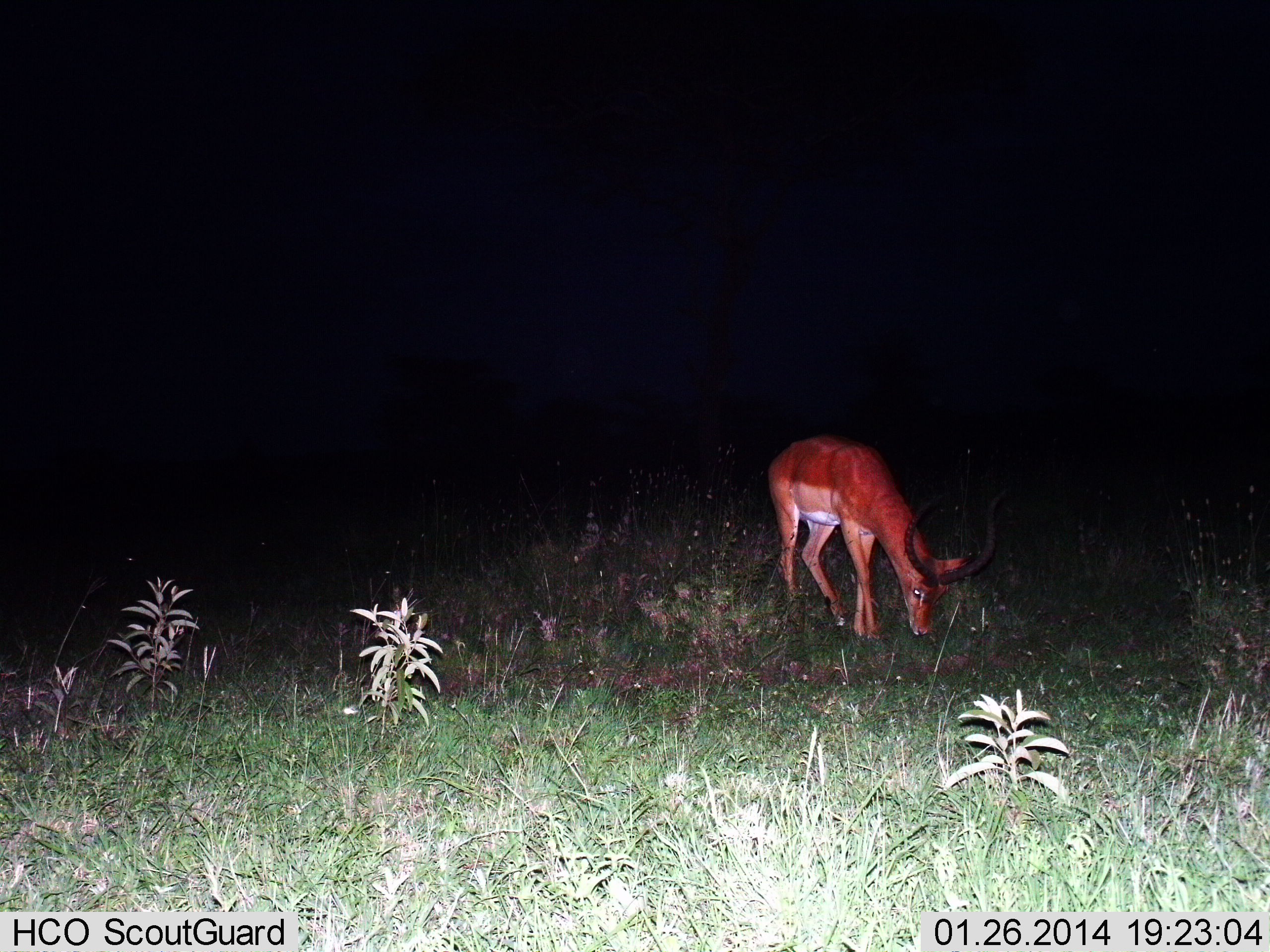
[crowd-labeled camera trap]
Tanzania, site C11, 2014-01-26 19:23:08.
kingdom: Animalia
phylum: Chordata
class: Mammalia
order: Artiodactyla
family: Bovidae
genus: Aepyceros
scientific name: Aepyceros melampus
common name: impala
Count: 1.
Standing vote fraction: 30%.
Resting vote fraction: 0%.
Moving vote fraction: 0%.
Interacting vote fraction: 0%.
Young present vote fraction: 0%.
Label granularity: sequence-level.